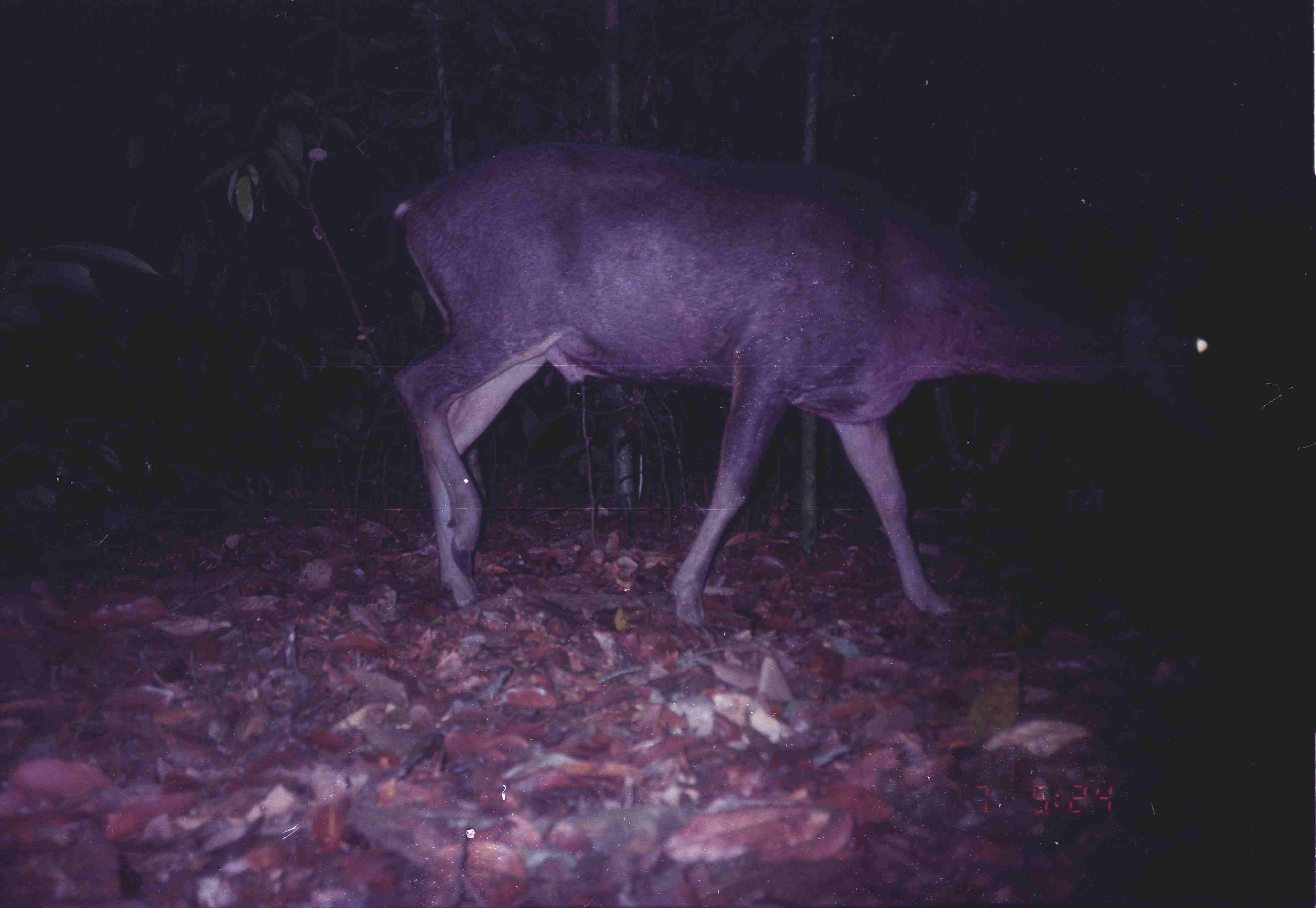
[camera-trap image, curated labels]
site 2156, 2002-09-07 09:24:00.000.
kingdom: Animalia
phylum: Chordata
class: Mammalia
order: Artiodactyla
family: Cervidae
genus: Rusa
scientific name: Rusa unicolor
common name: sambar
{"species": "Rusa unicolor (sambar)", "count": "1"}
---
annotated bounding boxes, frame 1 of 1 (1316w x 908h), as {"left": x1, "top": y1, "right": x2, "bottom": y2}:
rusa unicolor: {"left": 387, "top": 136, "right": 1233, "bottom": 634}